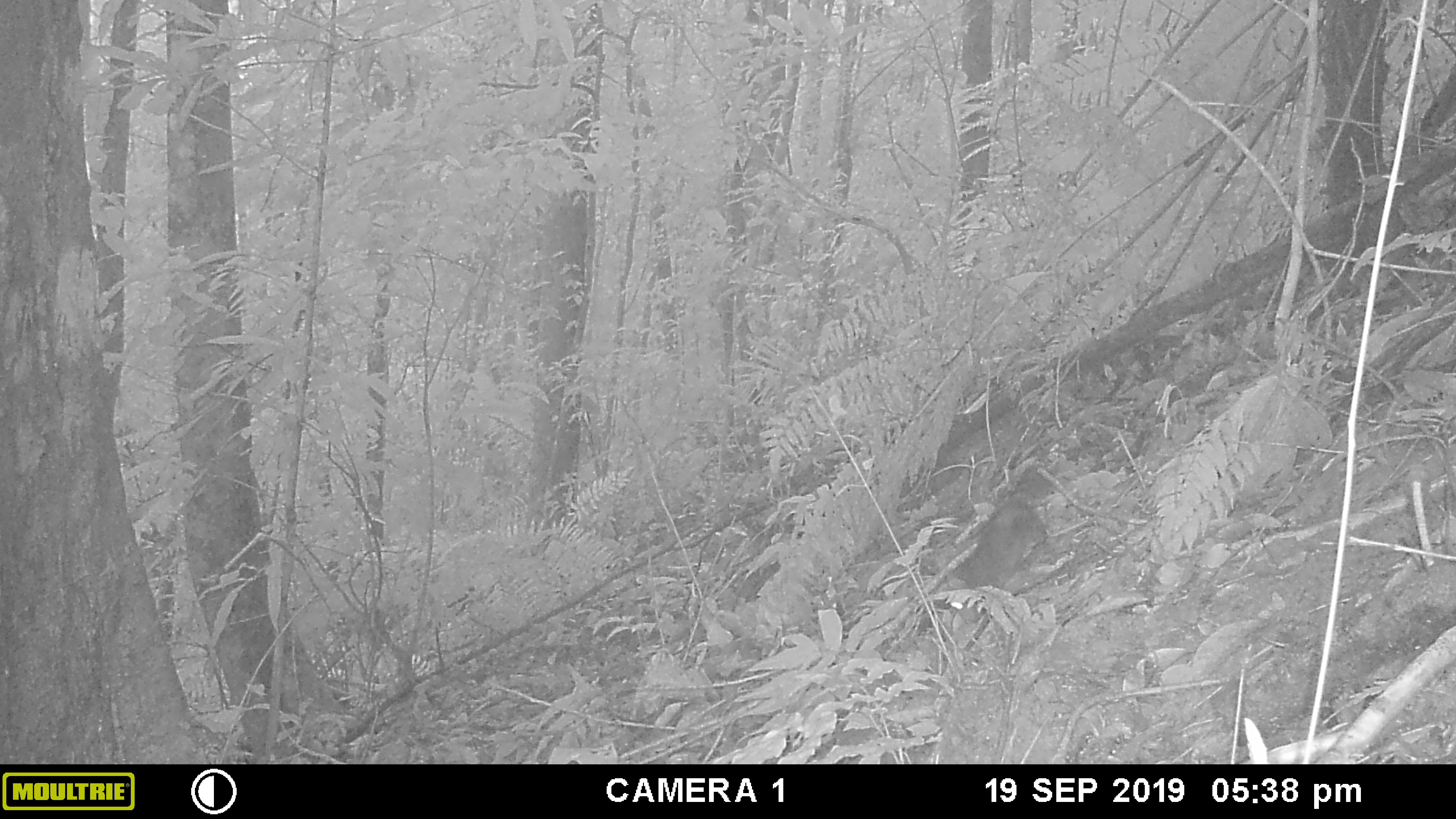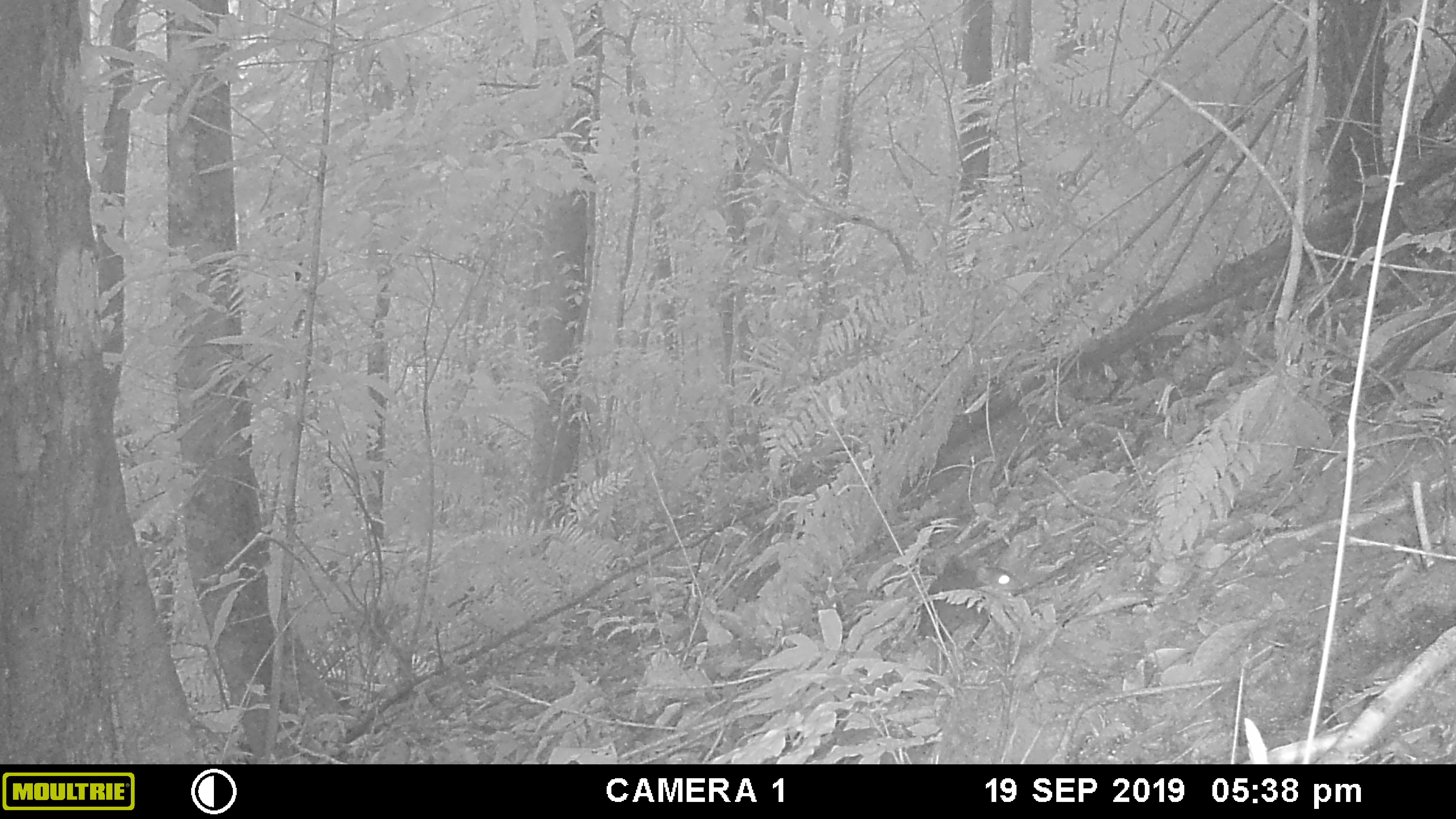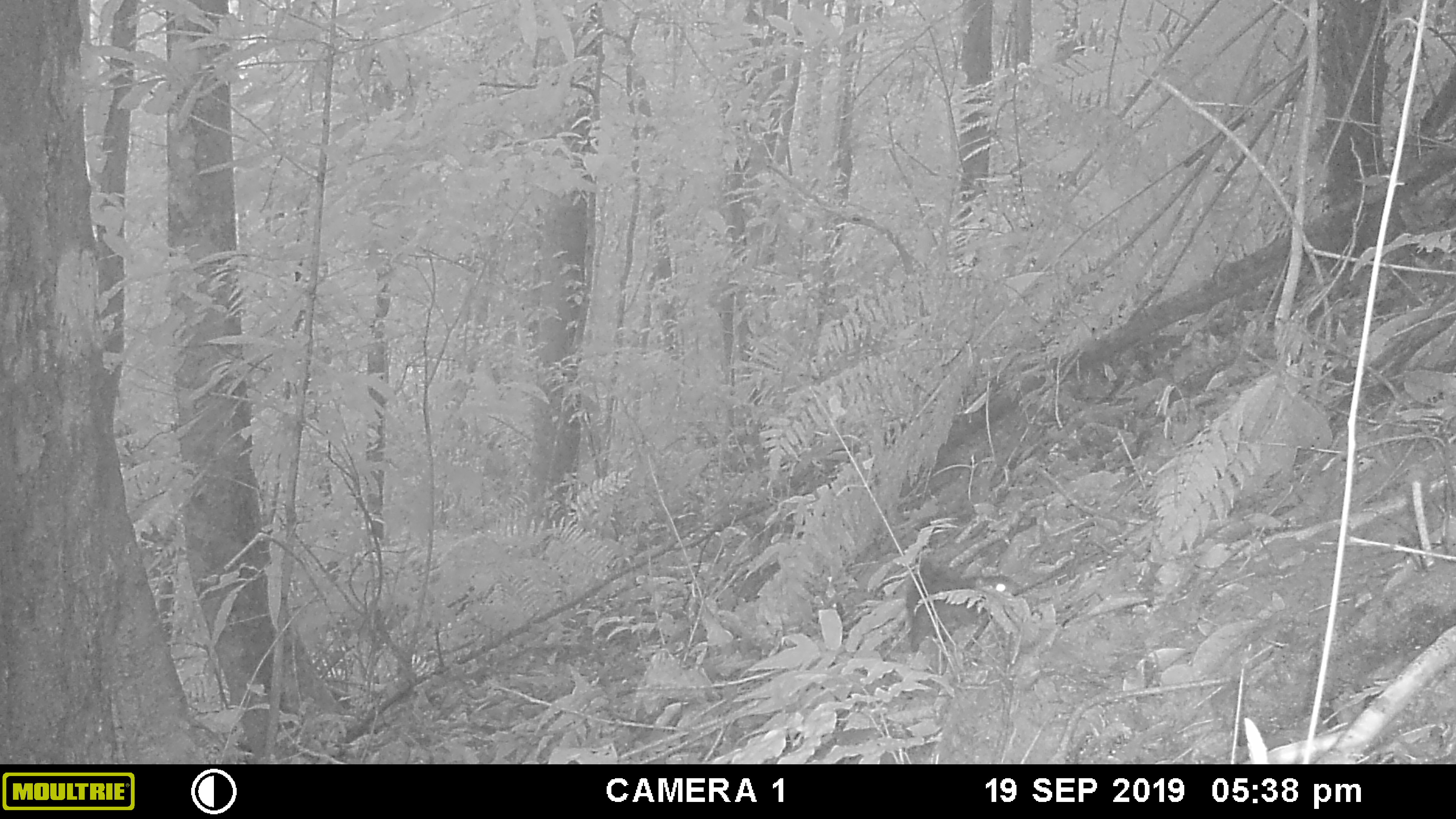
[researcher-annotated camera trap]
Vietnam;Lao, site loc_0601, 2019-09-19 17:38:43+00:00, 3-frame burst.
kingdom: Animalia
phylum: Chordata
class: Mammalia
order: Rodentia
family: Sciuridae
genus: Dremomys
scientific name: Dremomys rufigenis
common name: red-cheeked squirrel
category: red cheeked squirrel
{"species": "red cheeked squirrel (red-cheeked squirrel) (Dremomys rufigenis)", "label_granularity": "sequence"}